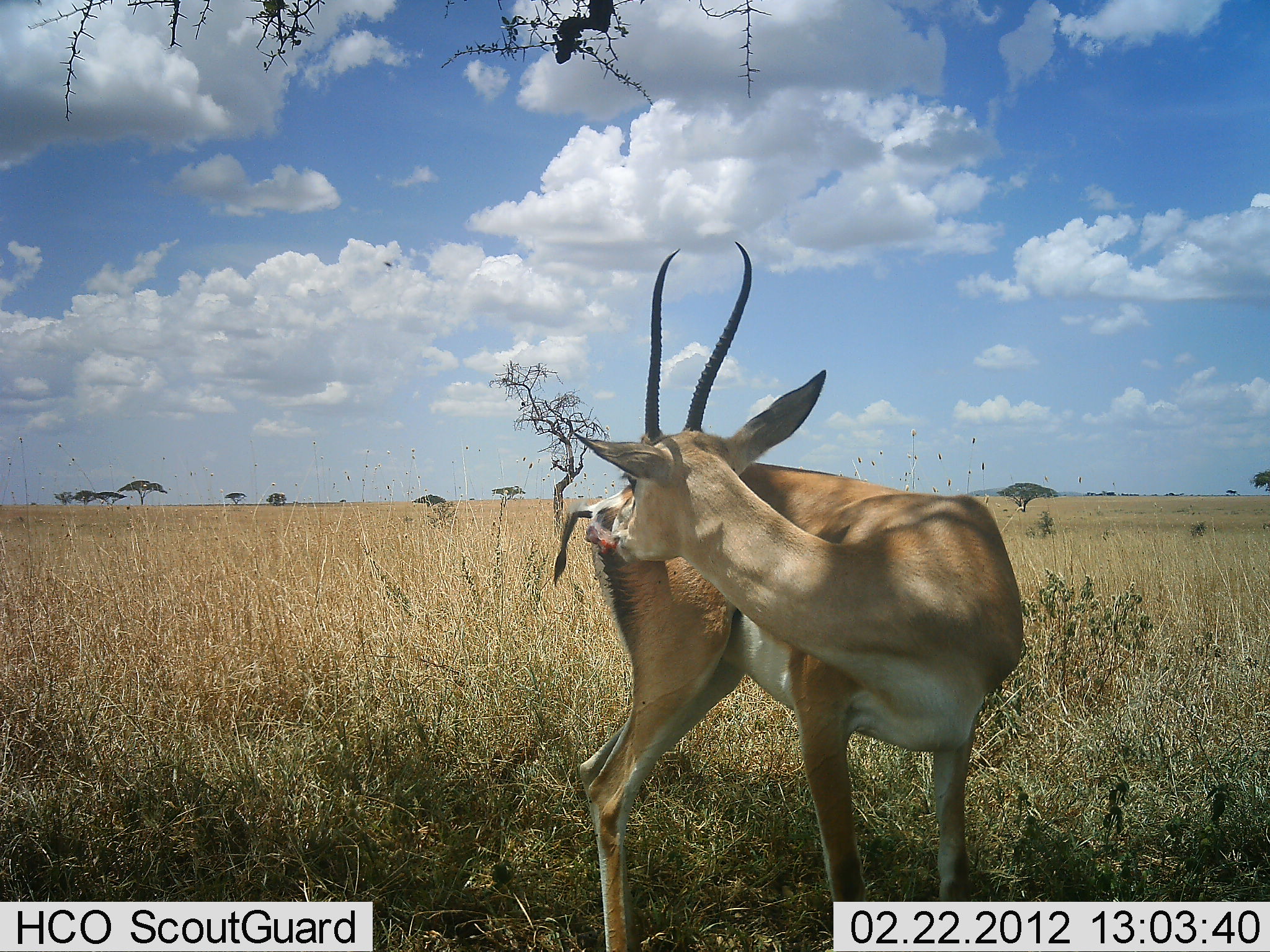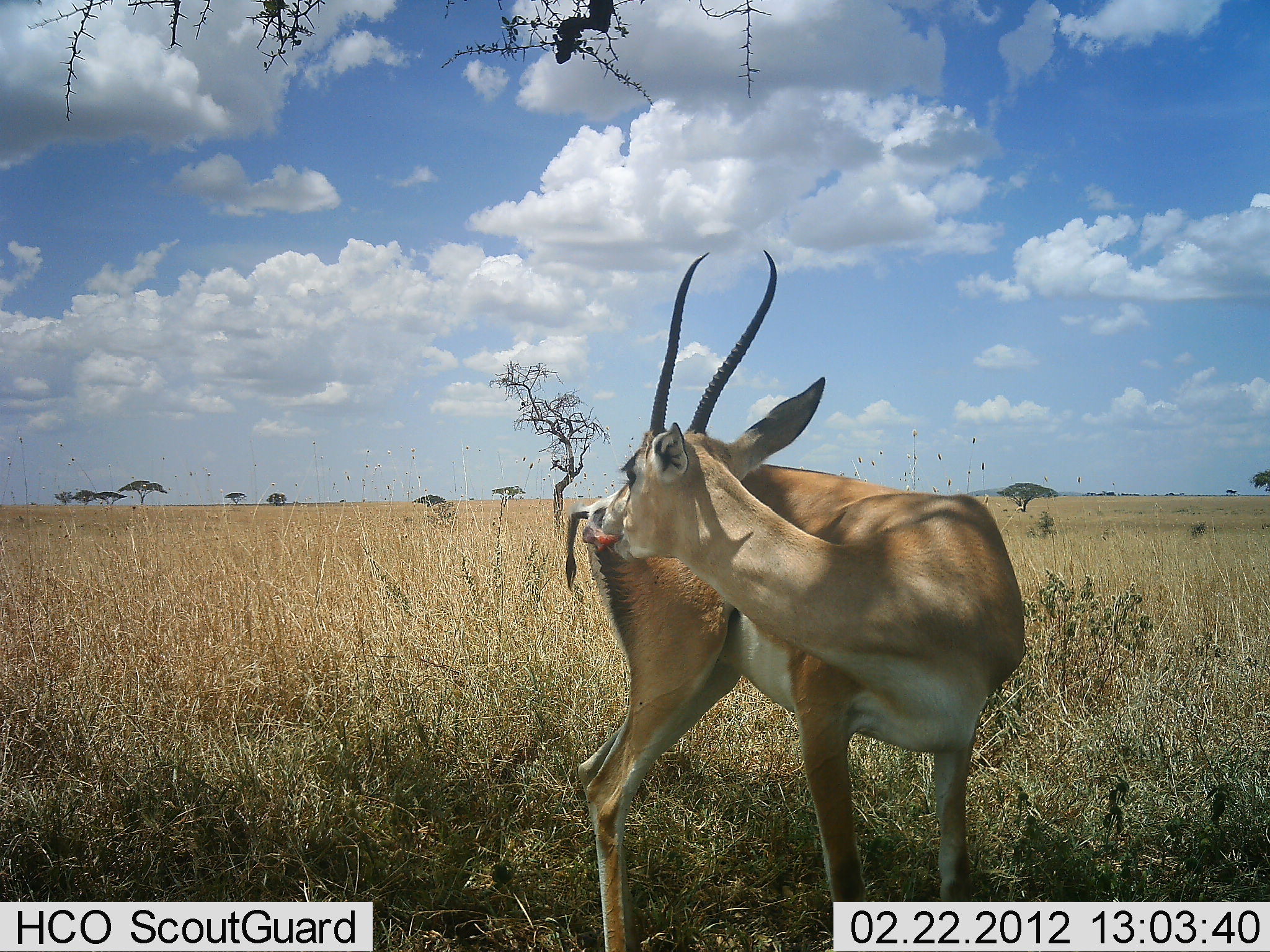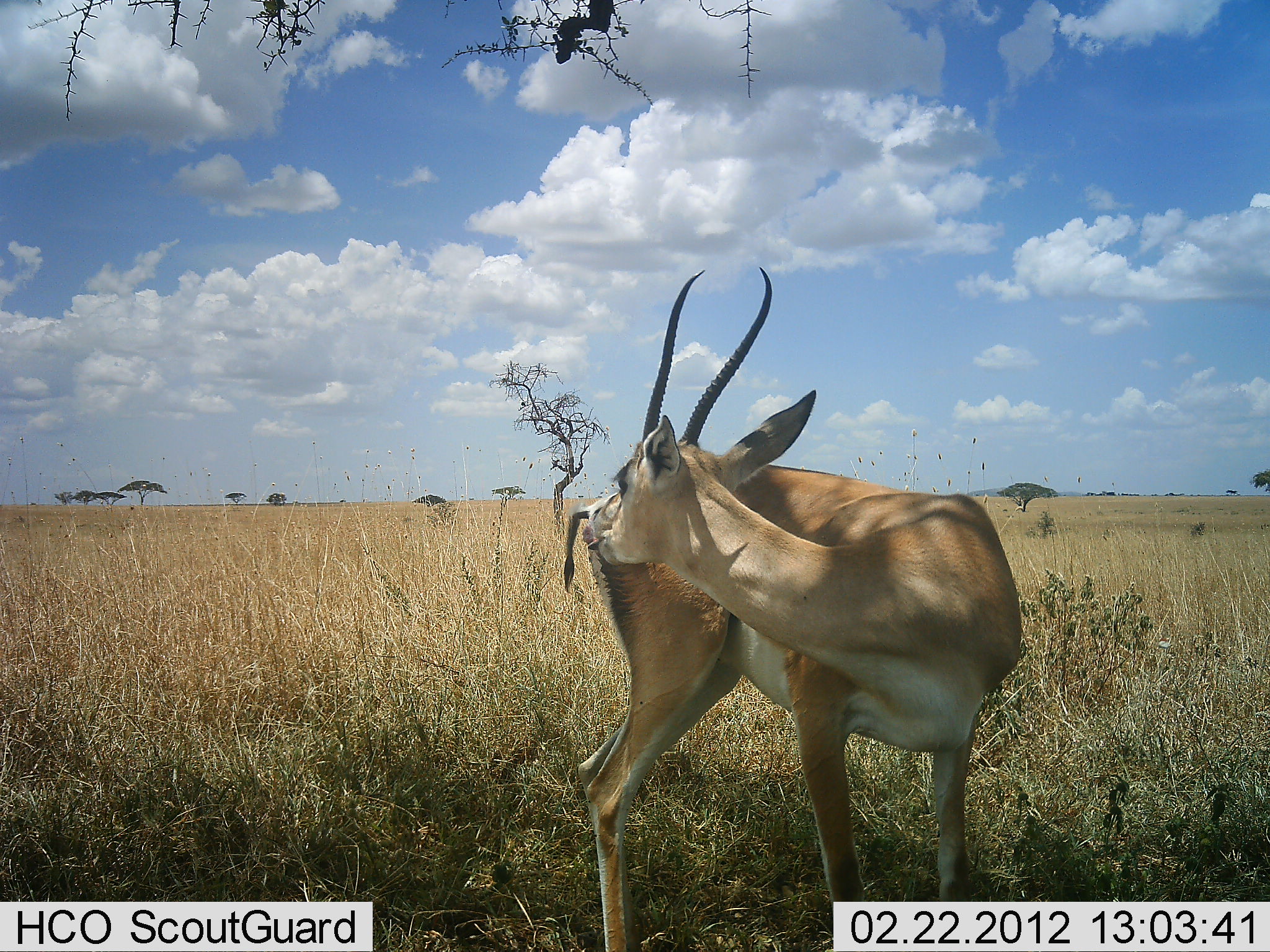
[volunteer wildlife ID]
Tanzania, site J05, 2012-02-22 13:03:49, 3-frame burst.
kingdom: Animalia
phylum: Chordata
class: Mammalia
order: Artiodactyla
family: Bovidae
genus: Nanger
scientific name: Nanger granti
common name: grant's gazelle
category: gazellegrants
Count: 1.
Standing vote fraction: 100%.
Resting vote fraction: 0%.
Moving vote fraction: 0%.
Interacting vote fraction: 8%.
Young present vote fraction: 0%.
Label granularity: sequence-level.